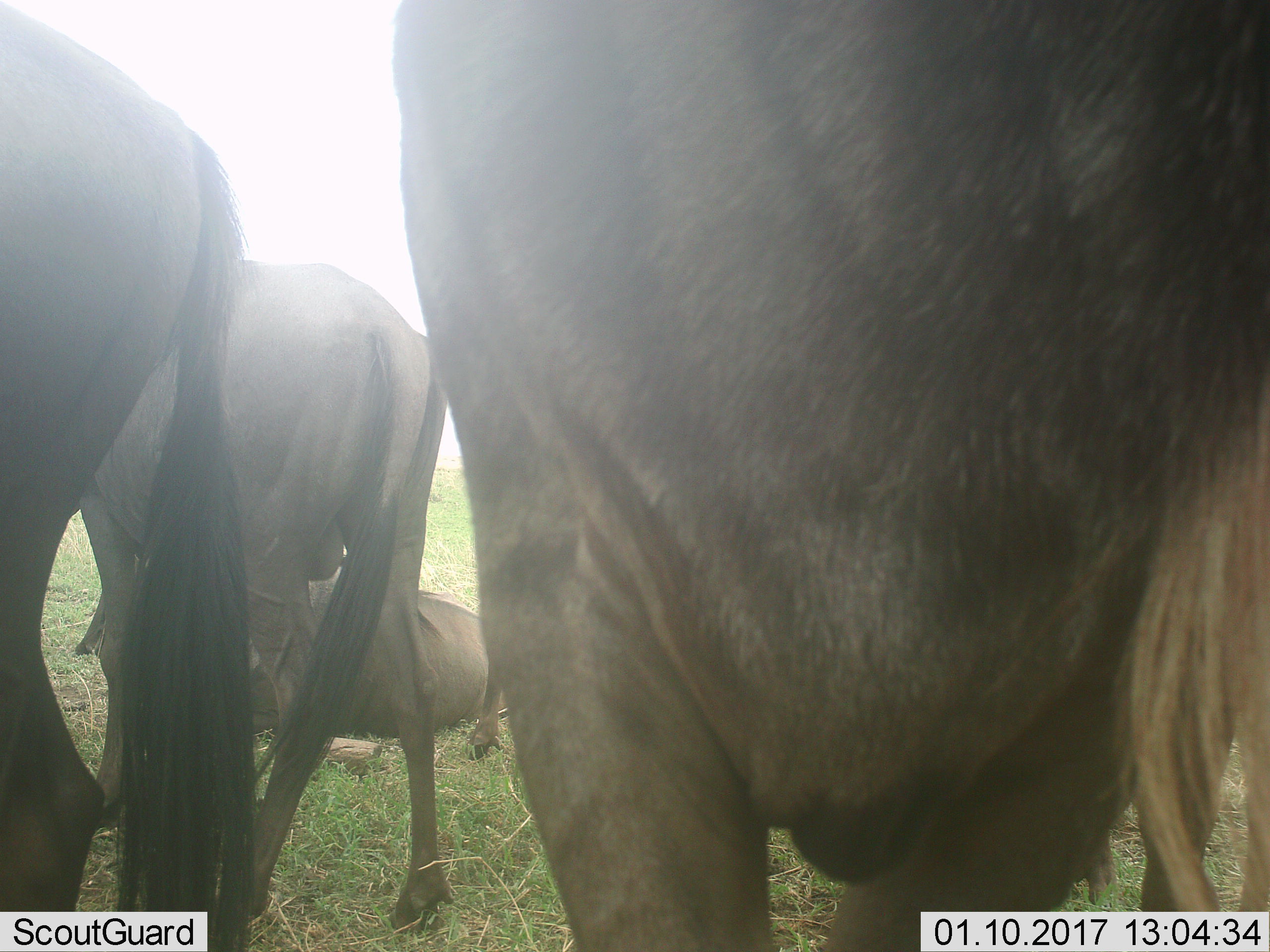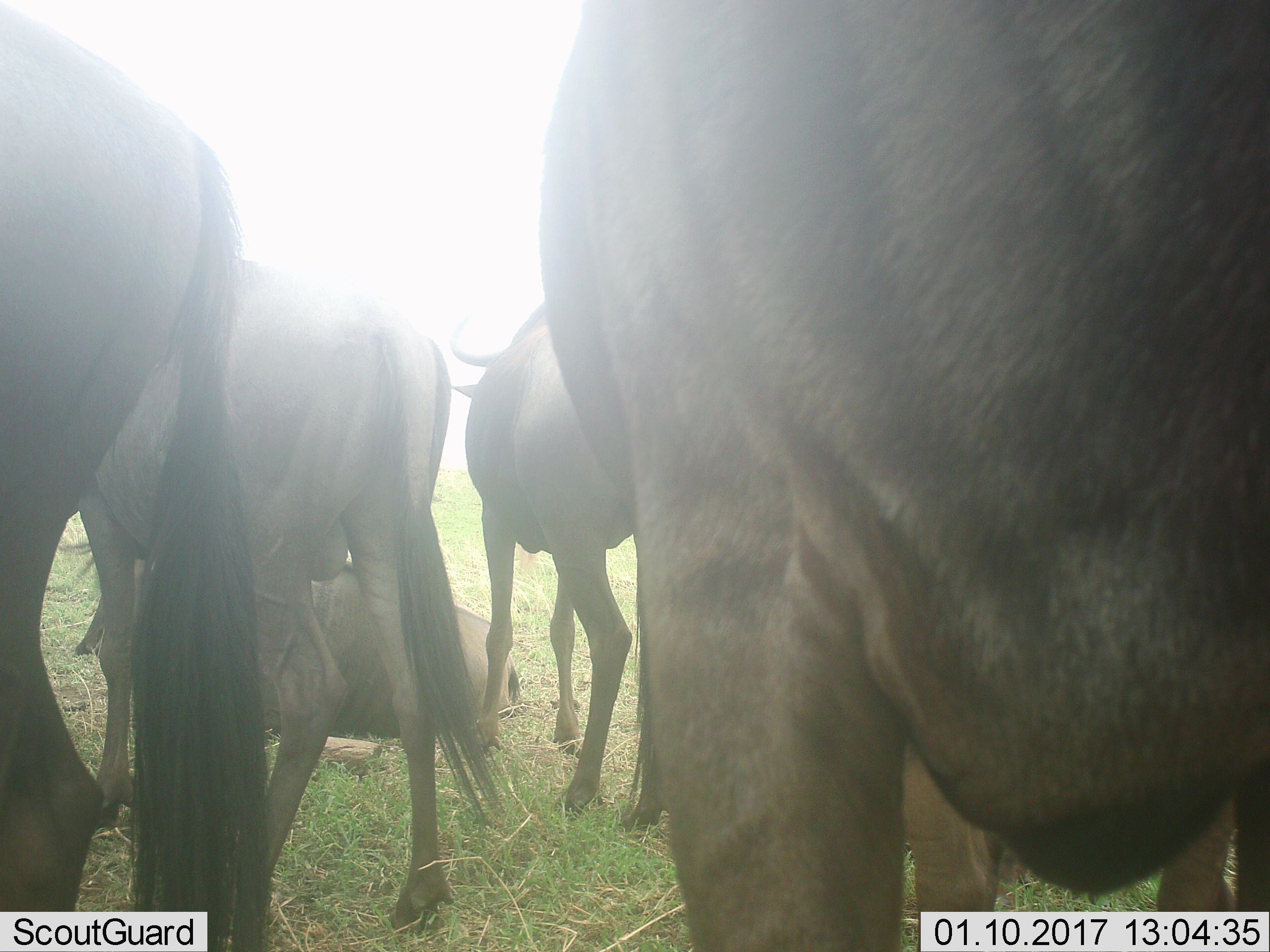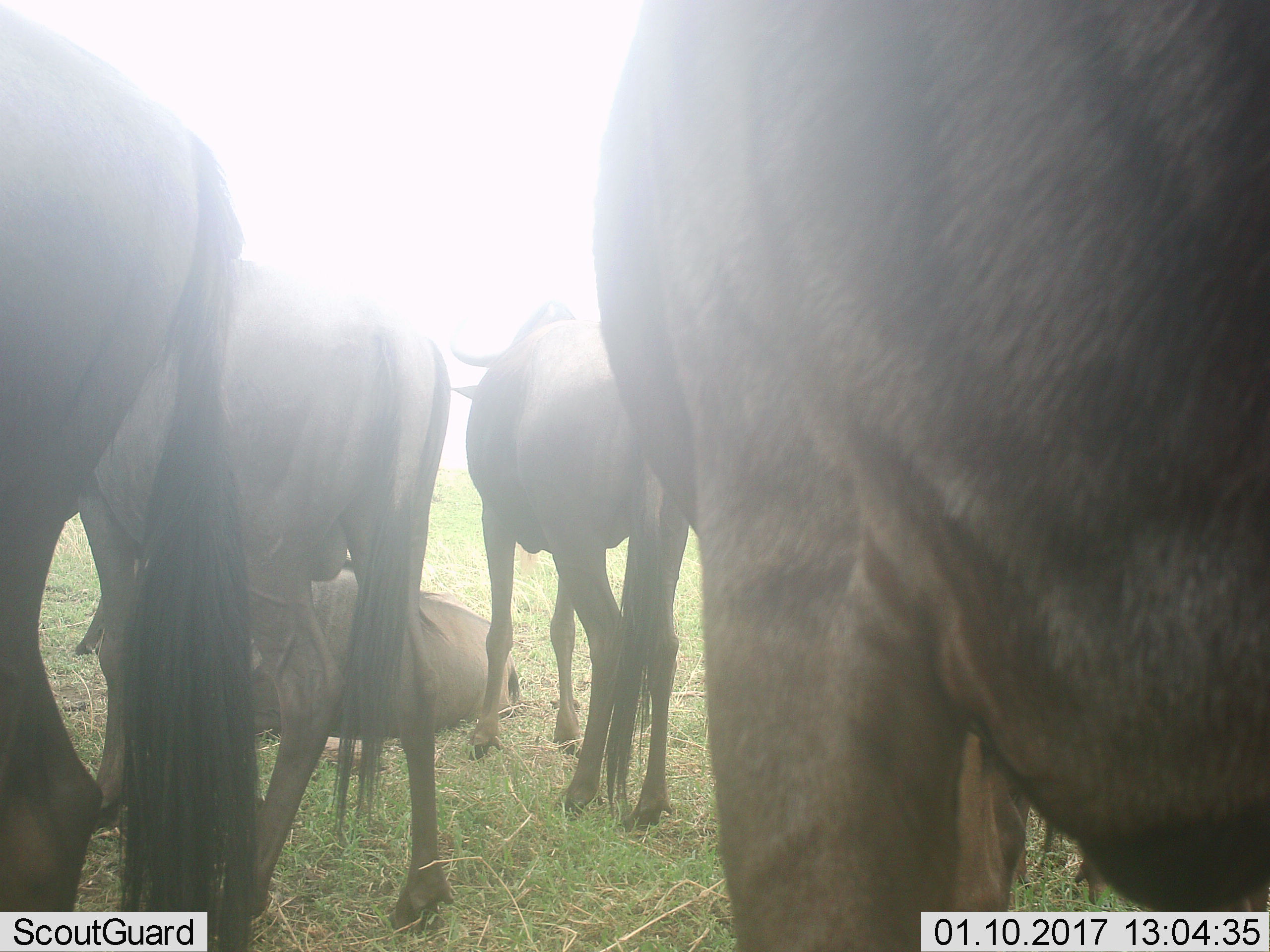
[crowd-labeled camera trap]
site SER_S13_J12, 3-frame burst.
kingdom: Animalia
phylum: Chordata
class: Mammalia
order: Artiodactyla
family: Bovidae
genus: Connochaetes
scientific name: Connochaetes taurinus taurinus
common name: blue wildebeest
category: wildebeestblue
Wildebeestblue (blue wildebeest) (Connochaetes taurinus taurinus), count 5. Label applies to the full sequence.